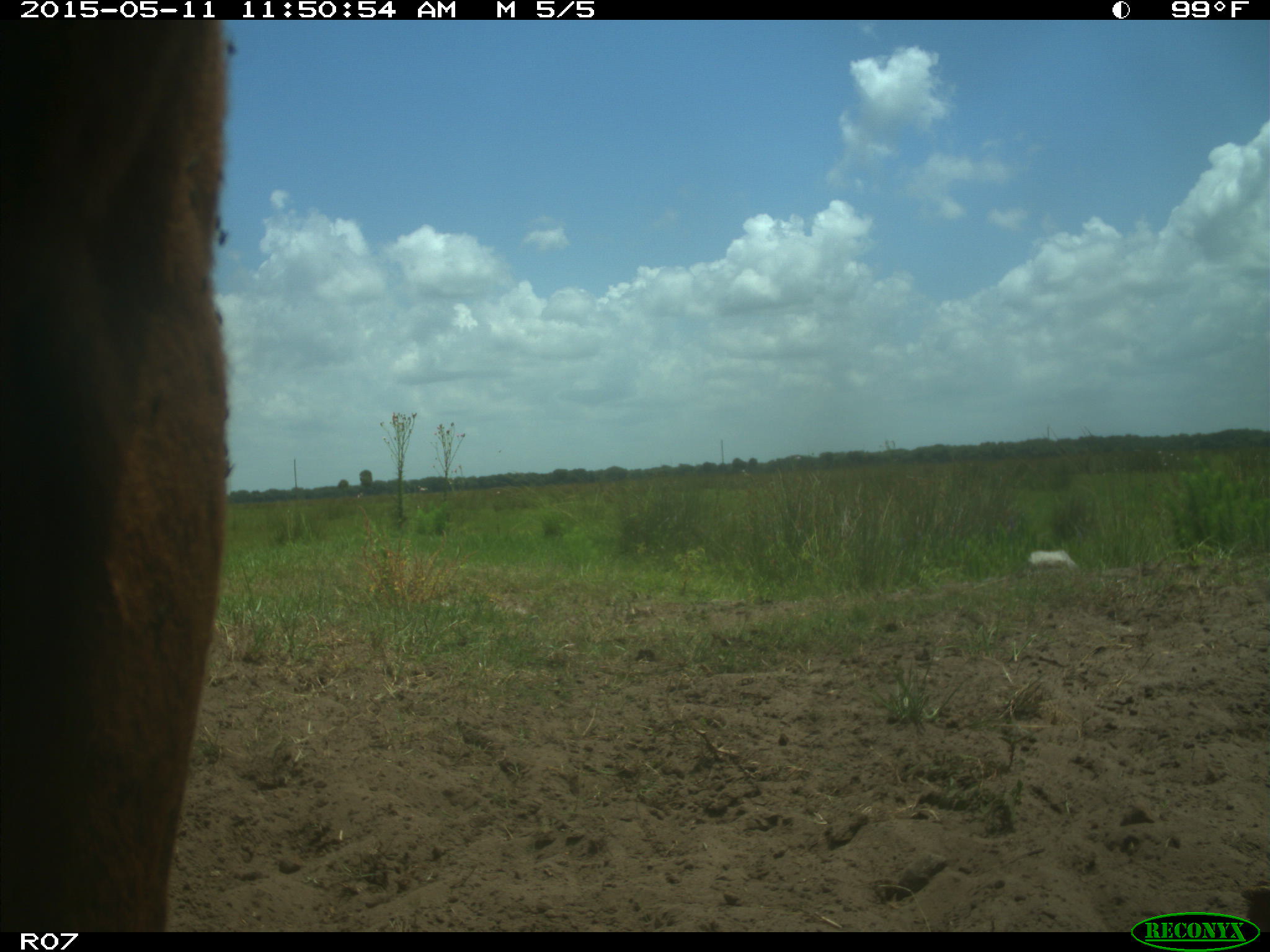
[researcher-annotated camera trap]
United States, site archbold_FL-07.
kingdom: Animalia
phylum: Chordata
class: Mammalia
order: Artiodactyla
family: Bovidae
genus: Bos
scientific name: Bos taurus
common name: domestic cow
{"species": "Bos taurus (domestic cow)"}